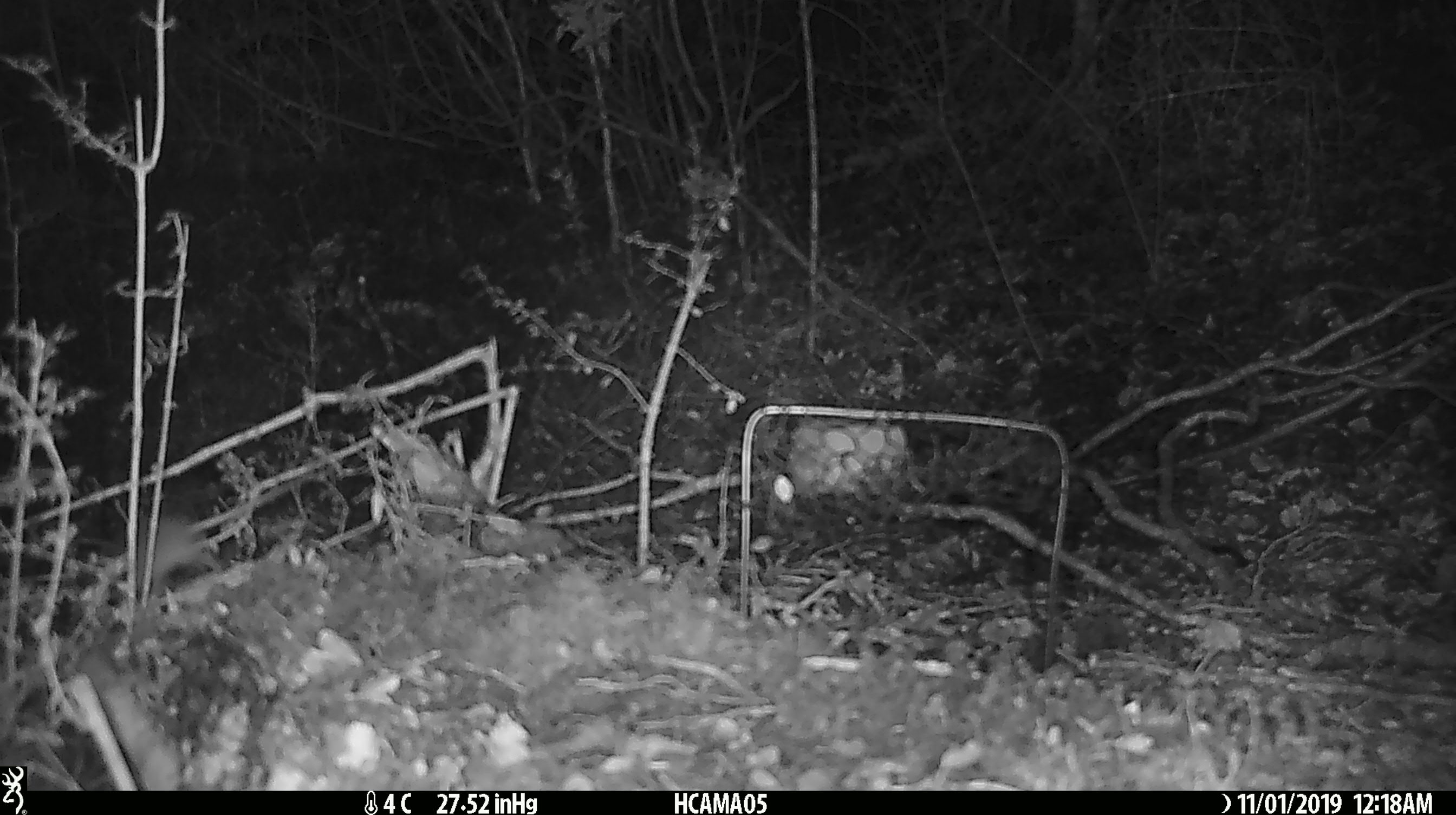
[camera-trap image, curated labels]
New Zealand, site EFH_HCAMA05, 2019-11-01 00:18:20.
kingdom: Animalia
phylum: Chordata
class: Mammalia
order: Rodentia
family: Muridae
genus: Mus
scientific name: Mus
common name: mouse